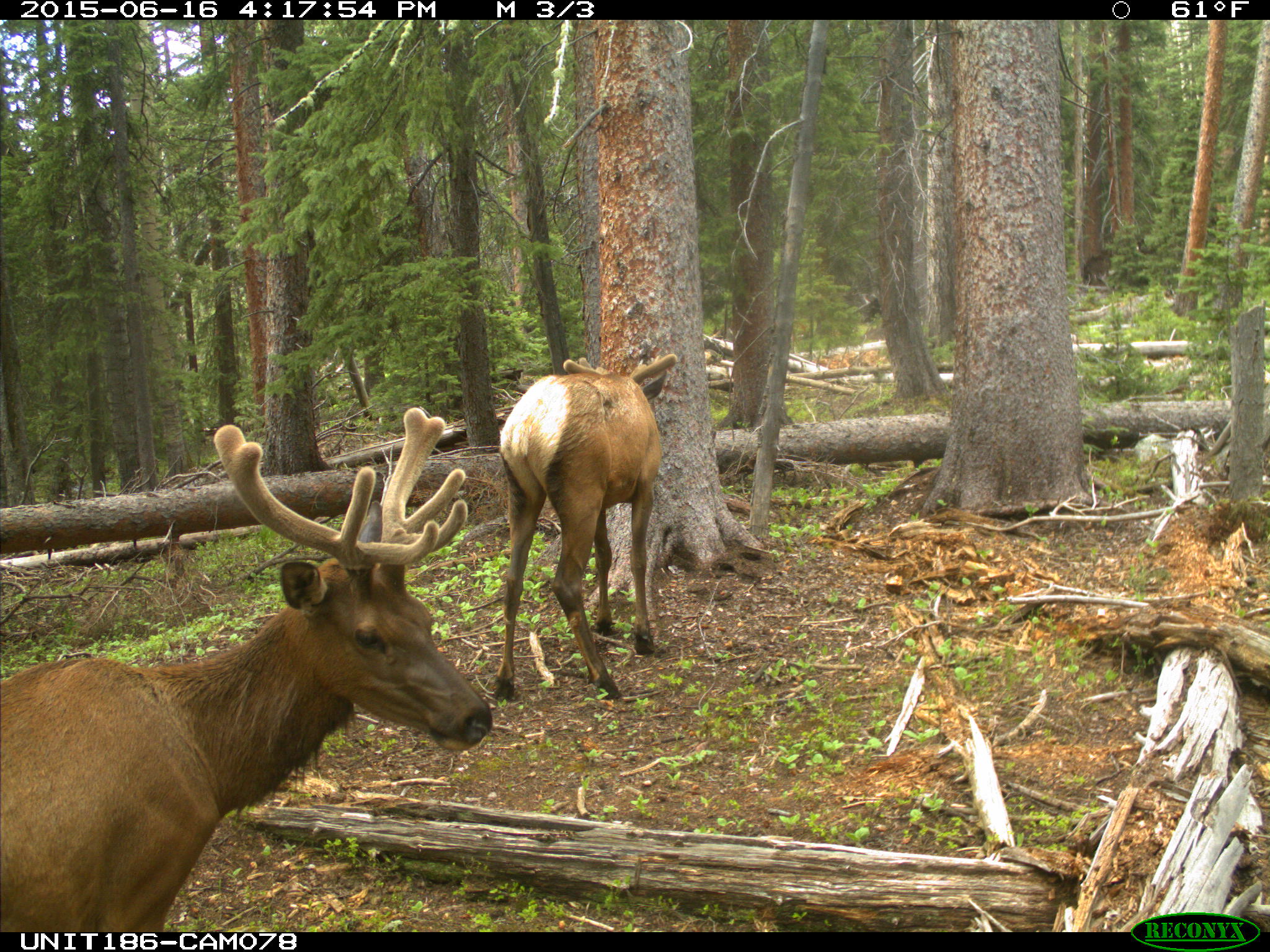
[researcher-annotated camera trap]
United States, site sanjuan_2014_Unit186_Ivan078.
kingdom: Animalia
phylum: Chordata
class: Mammalia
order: Artiodactyla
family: Cervidae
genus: Cervus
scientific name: Cervus elaphus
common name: red deer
Cervus elaphus (red deer).